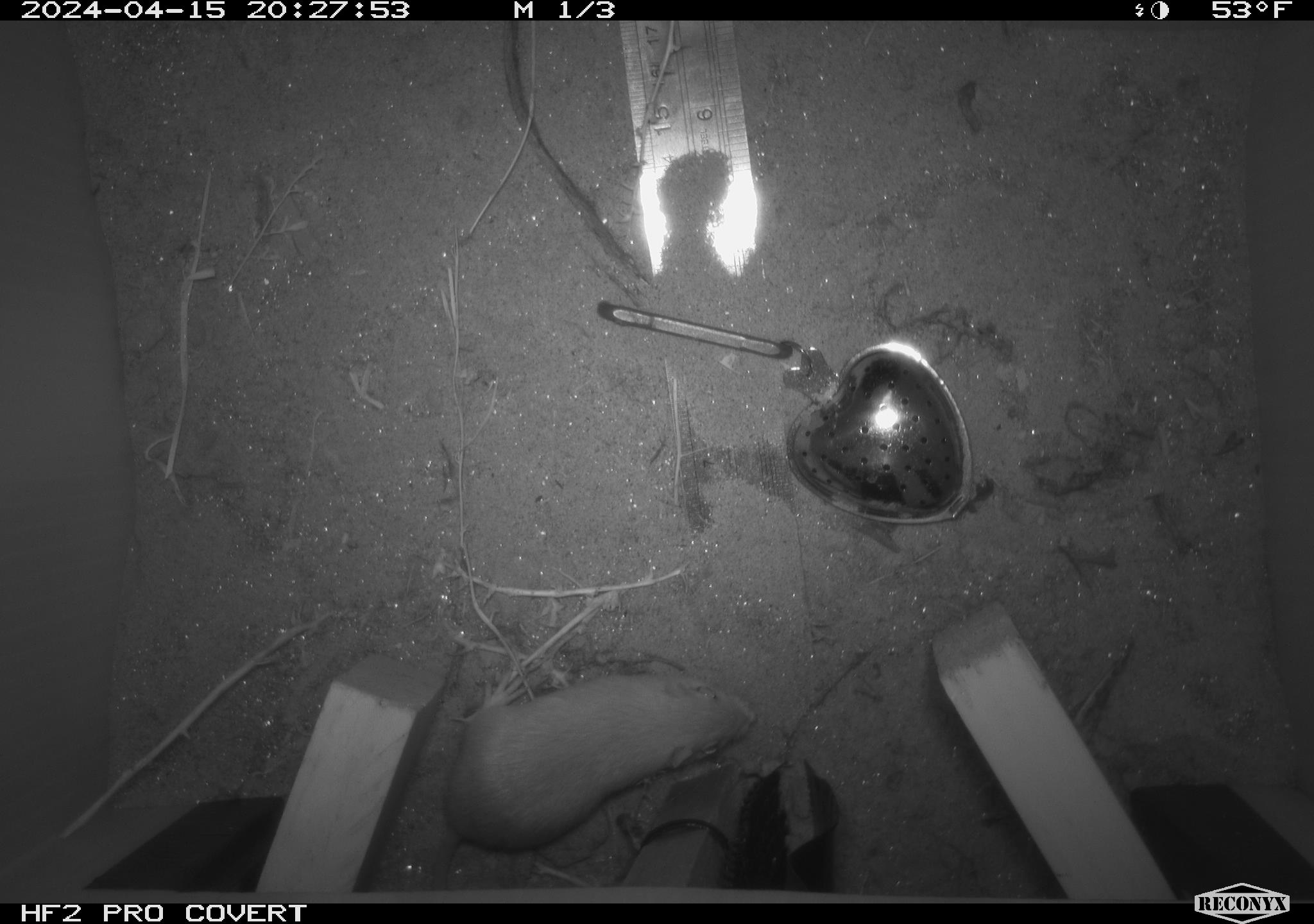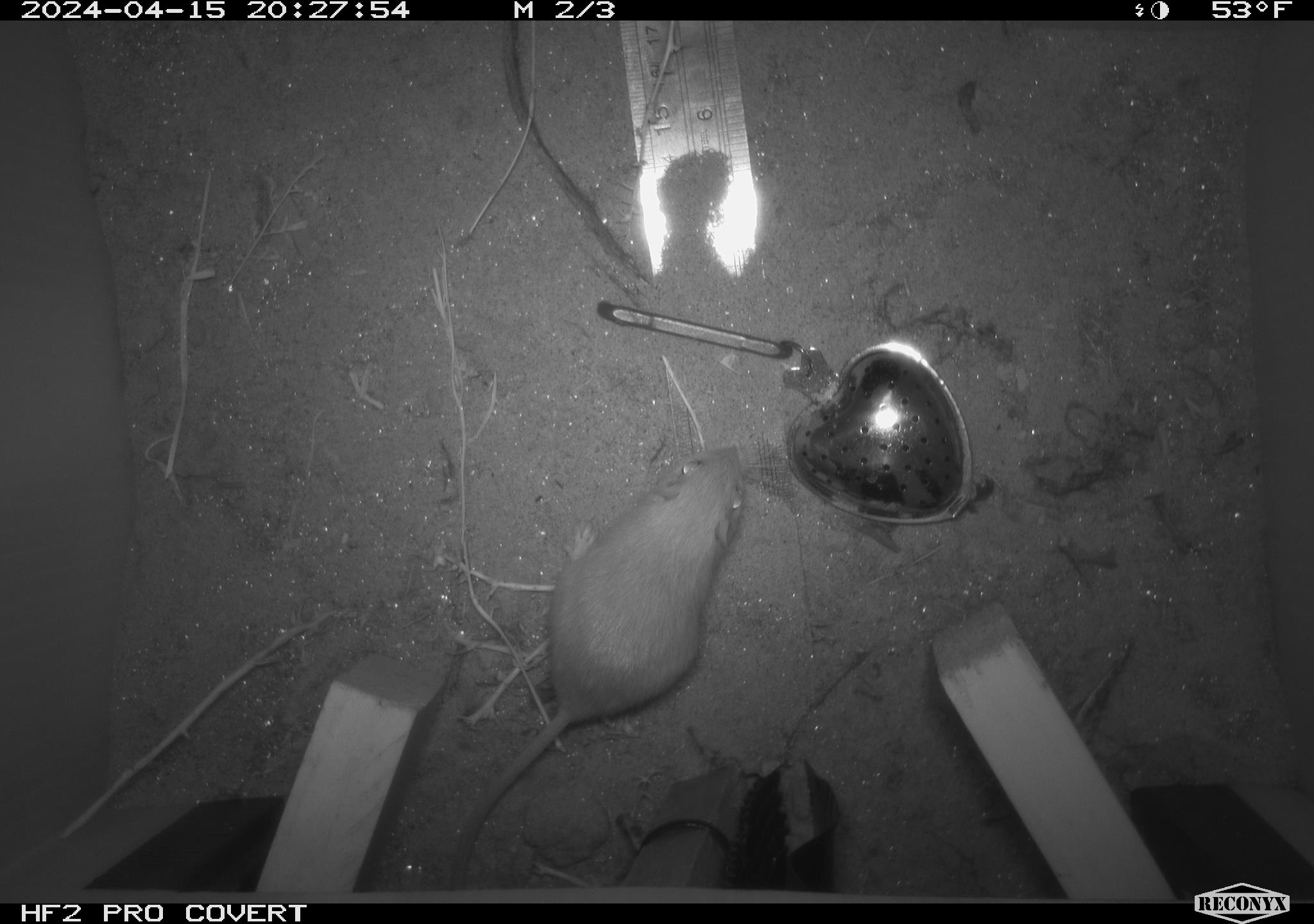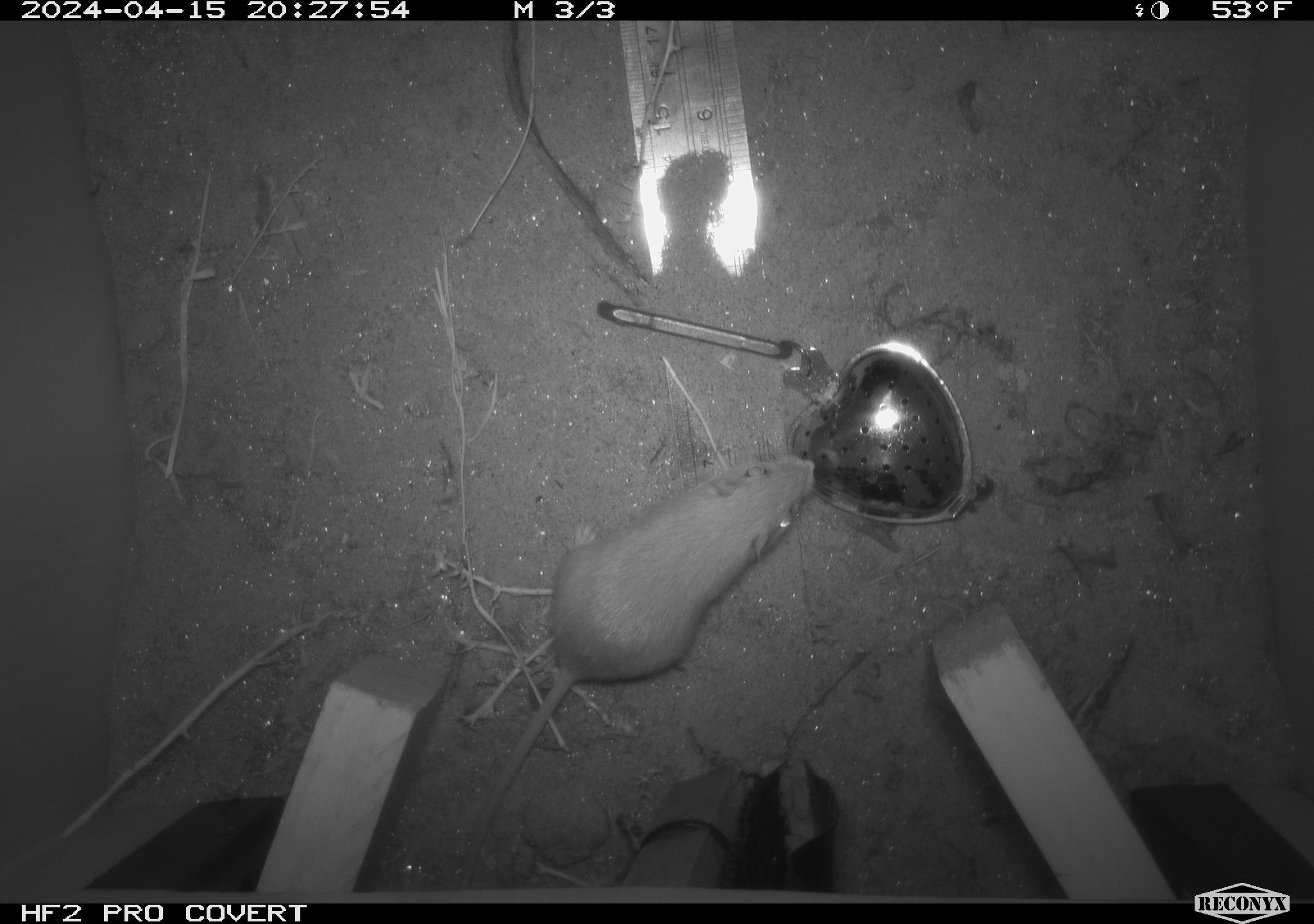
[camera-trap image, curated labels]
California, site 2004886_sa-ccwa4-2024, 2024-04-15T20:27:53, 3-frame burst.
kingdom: Animalia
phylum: Chordata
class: Mammalia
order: Rodentia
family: Heteromyidae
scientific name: Heteromyidae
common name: kangaroo rats and pocket mice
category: heteromyidae family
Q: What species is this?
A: Heteromyidae family (kangaroo rats and pocket mice) (Heteromyidae).